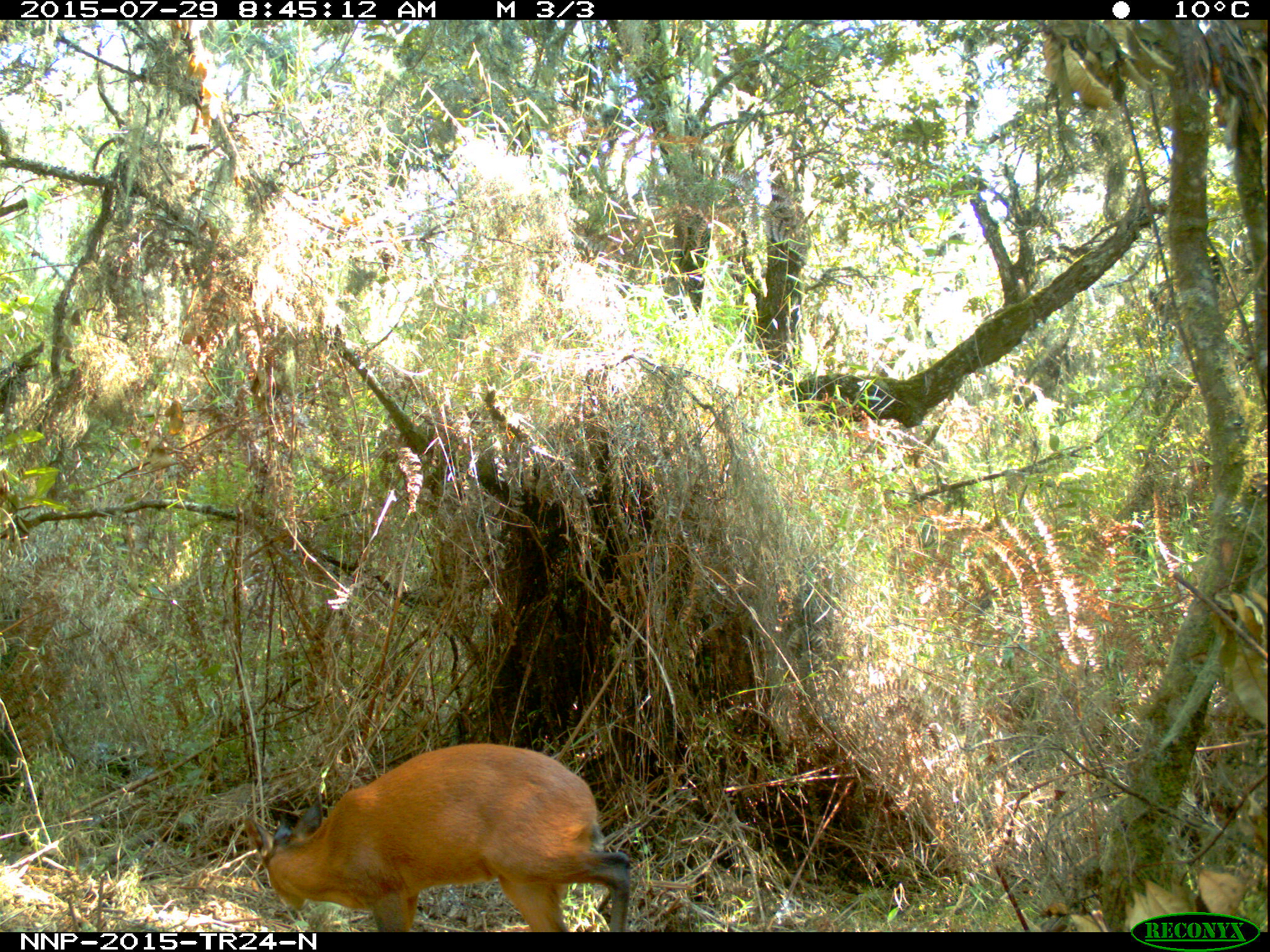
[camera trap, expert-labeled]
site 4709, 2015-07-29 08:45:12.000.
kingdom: Animalia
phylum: Chordata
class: Mammalia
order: Artiodactyla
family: Bovidae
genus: Cephalophus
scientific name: Cephalophus nigrifrons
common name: black-fronted duiker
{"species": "Cephalophus nigrifrons (black-fronted duiker)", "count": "1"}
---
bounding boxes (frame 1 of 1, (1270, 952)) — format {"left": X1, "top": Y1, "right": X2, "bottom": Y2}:
cephalophus nigrifrons: {"left": 241, "top": 740, "right": 633, "bottom": 931}